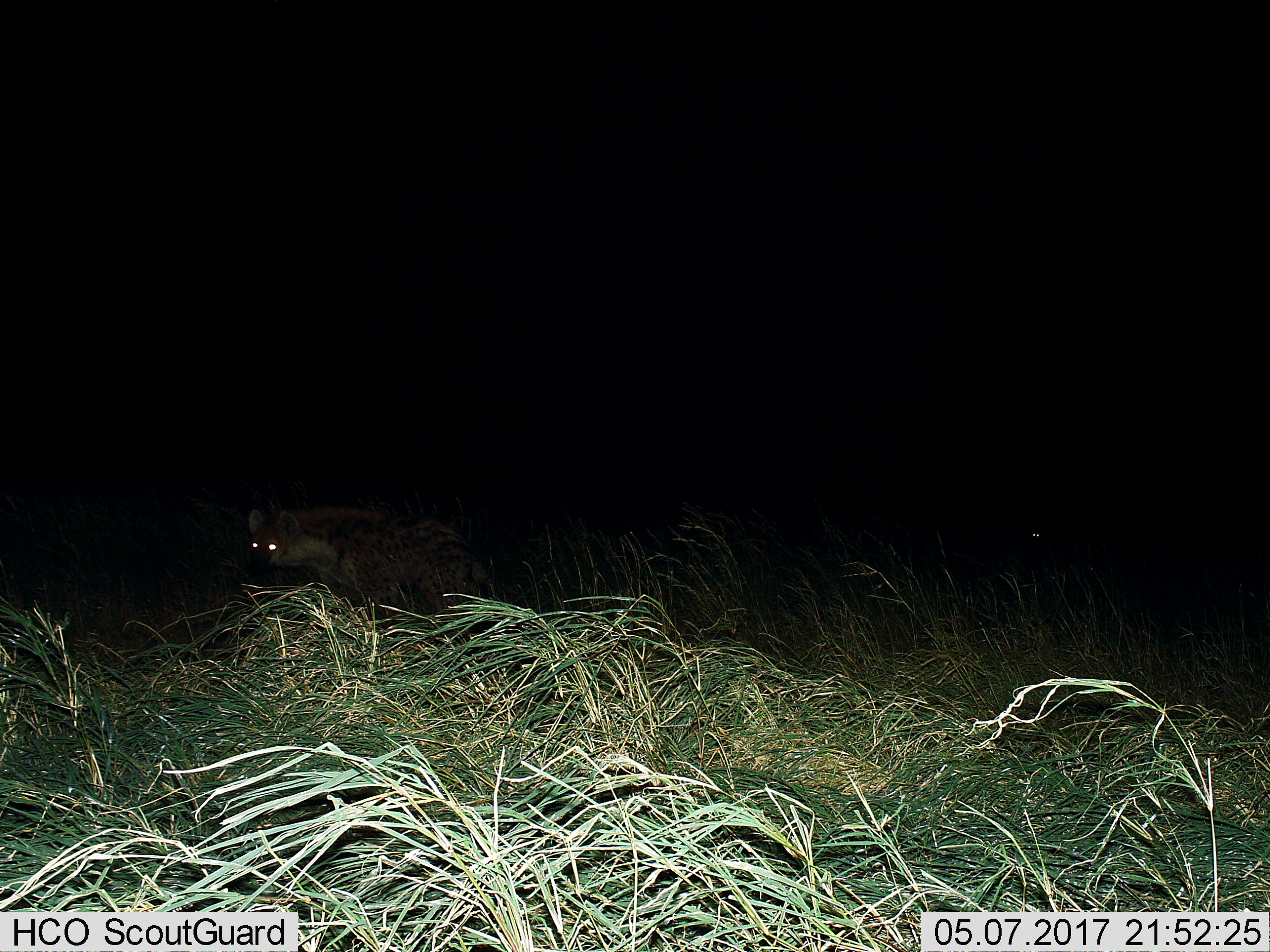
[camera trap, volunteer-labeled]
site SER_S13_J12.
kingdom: Animalia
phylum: Chordata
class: Mammalia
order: Carnivora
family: Hyaenidae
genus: Crocuta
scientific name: Crocuta crocuta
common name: spotted hyena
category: hyenaspotted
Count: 1.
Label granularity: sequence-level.